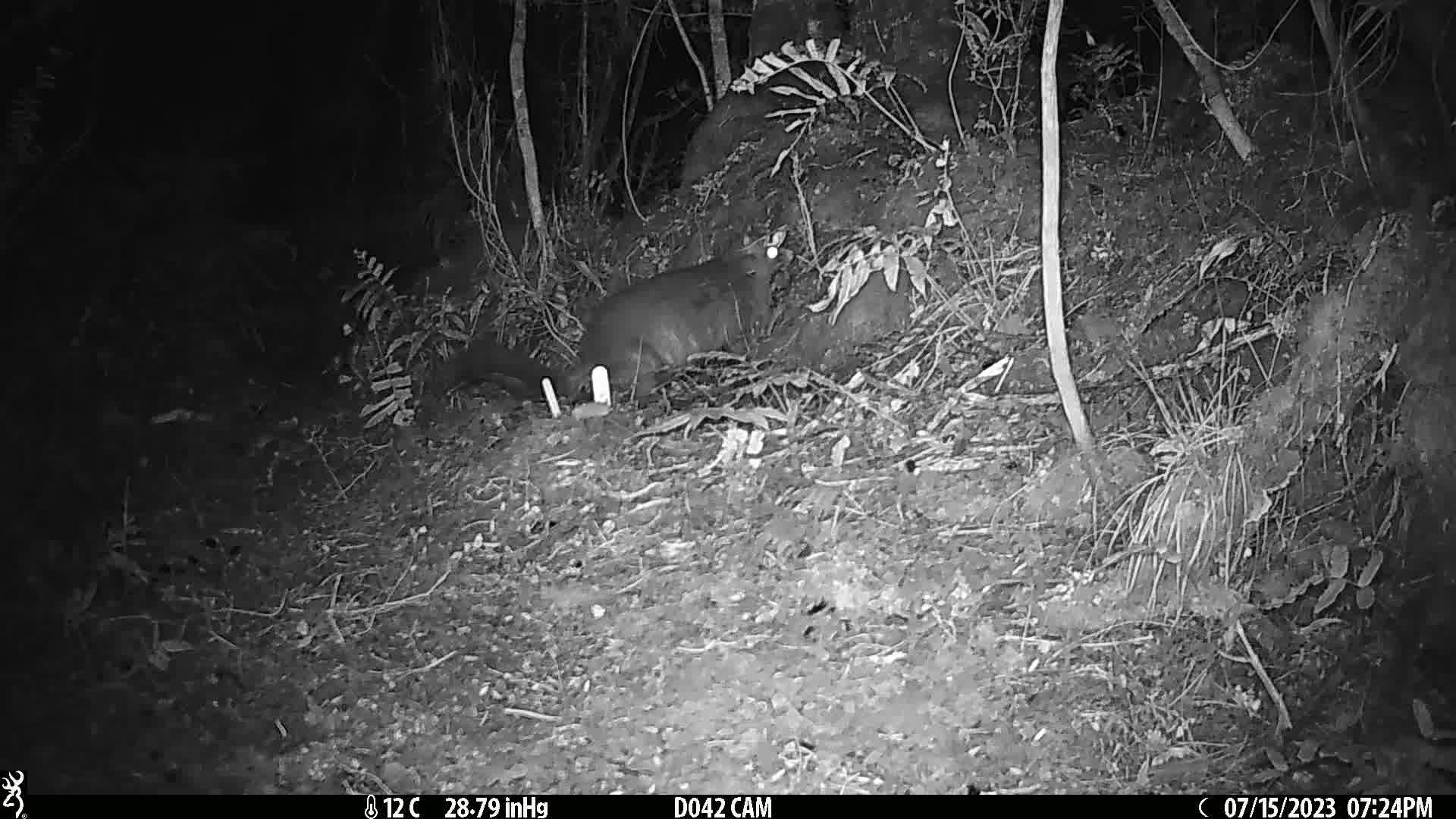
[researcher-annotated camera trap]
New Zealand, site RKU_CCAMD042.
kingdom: Animalia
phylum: Chordata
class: Mammalia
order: Diprotodontia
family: Phalangeridae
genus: Trichosurus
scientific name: Trichosurus vulpecula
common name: common brushtail possum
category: possum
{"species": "possum (common brushtail possum) (Trichosurus vulpecula)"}